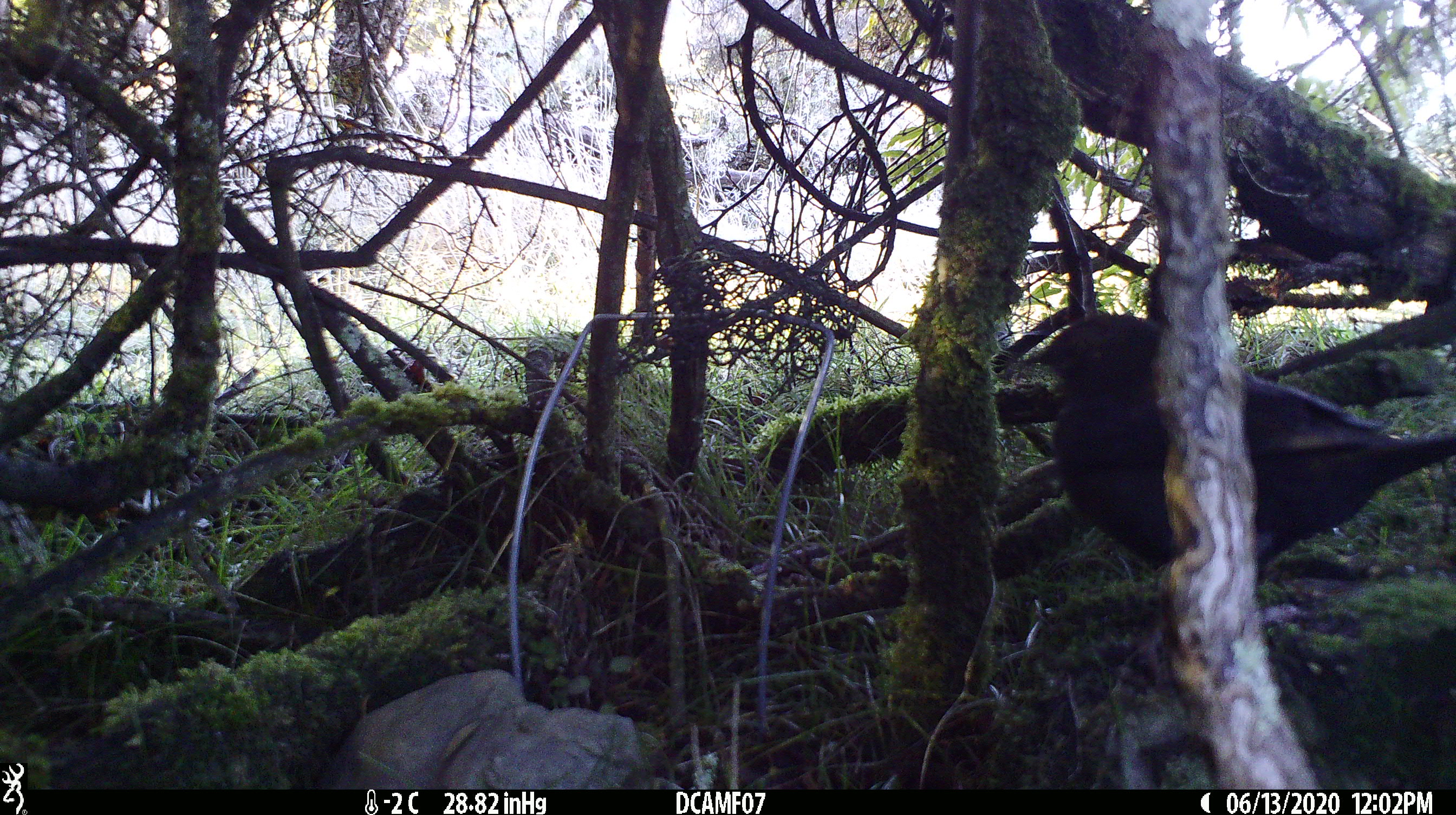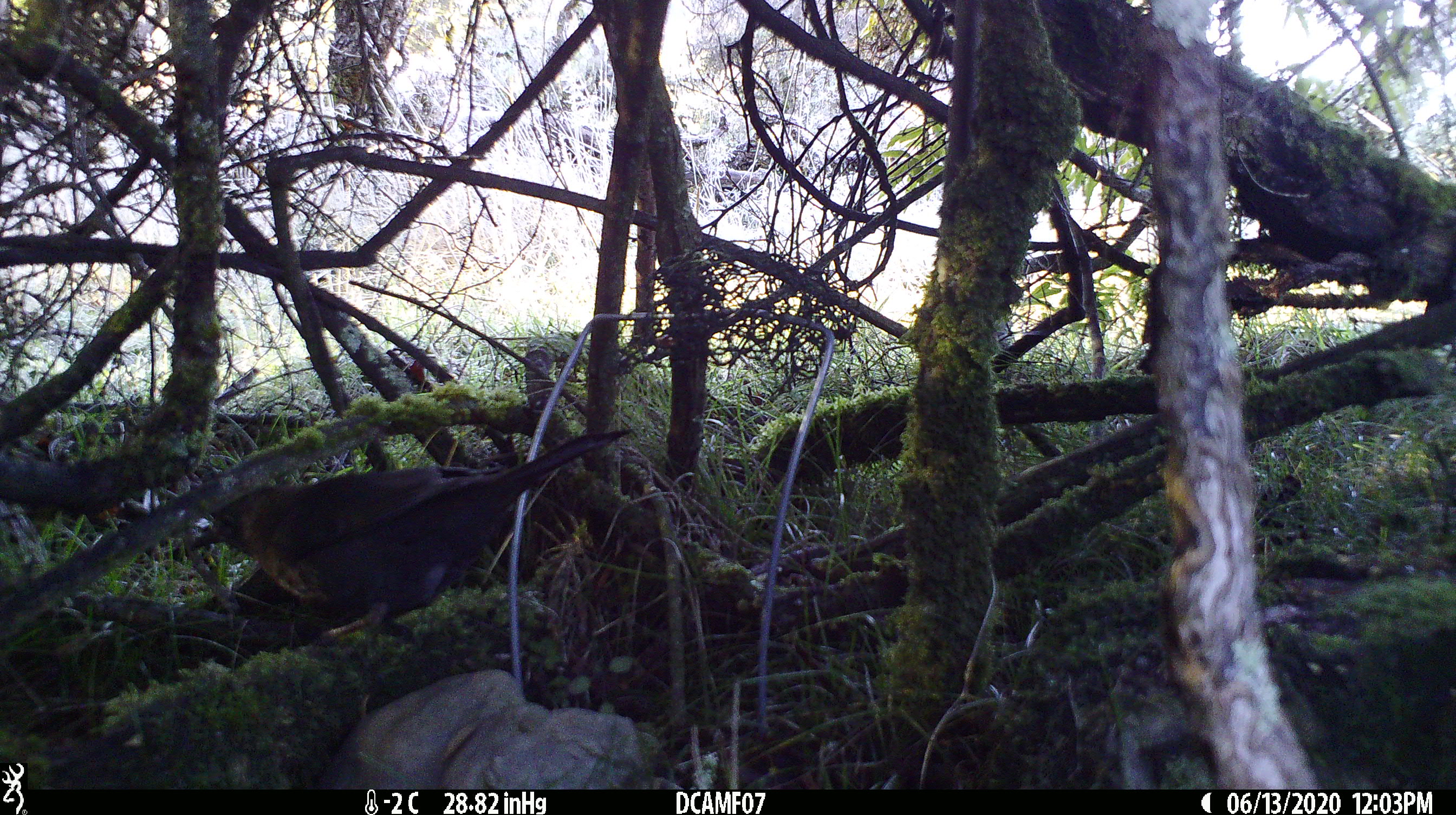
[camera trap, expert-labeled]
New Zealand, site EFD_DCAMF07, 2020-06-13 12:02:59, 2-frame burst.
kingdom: Animalia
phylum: Chordata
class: Aves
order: Passeriformes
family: Turdidae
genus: Turdus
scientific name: Turdus merula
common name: eurasian blackbird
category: blackbird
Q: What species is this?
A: Blackbird (eurasian blackbird) (Turdus merula).